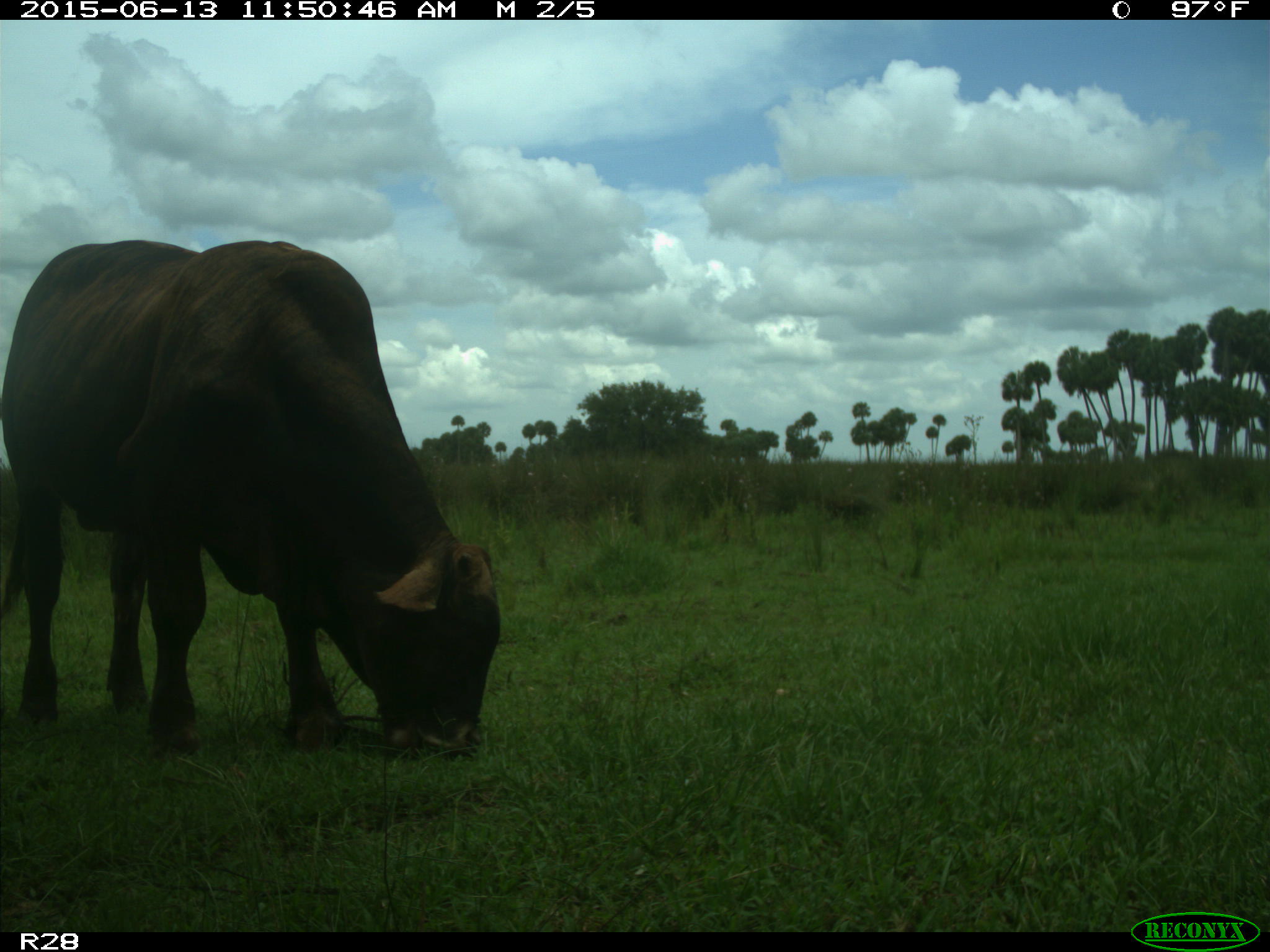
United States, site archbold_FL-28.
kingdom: Animalia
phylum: Chordata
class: Mammalia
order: Artiodactyla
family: Bovidae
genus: Bos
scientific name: Bos taurus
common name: domestic cow